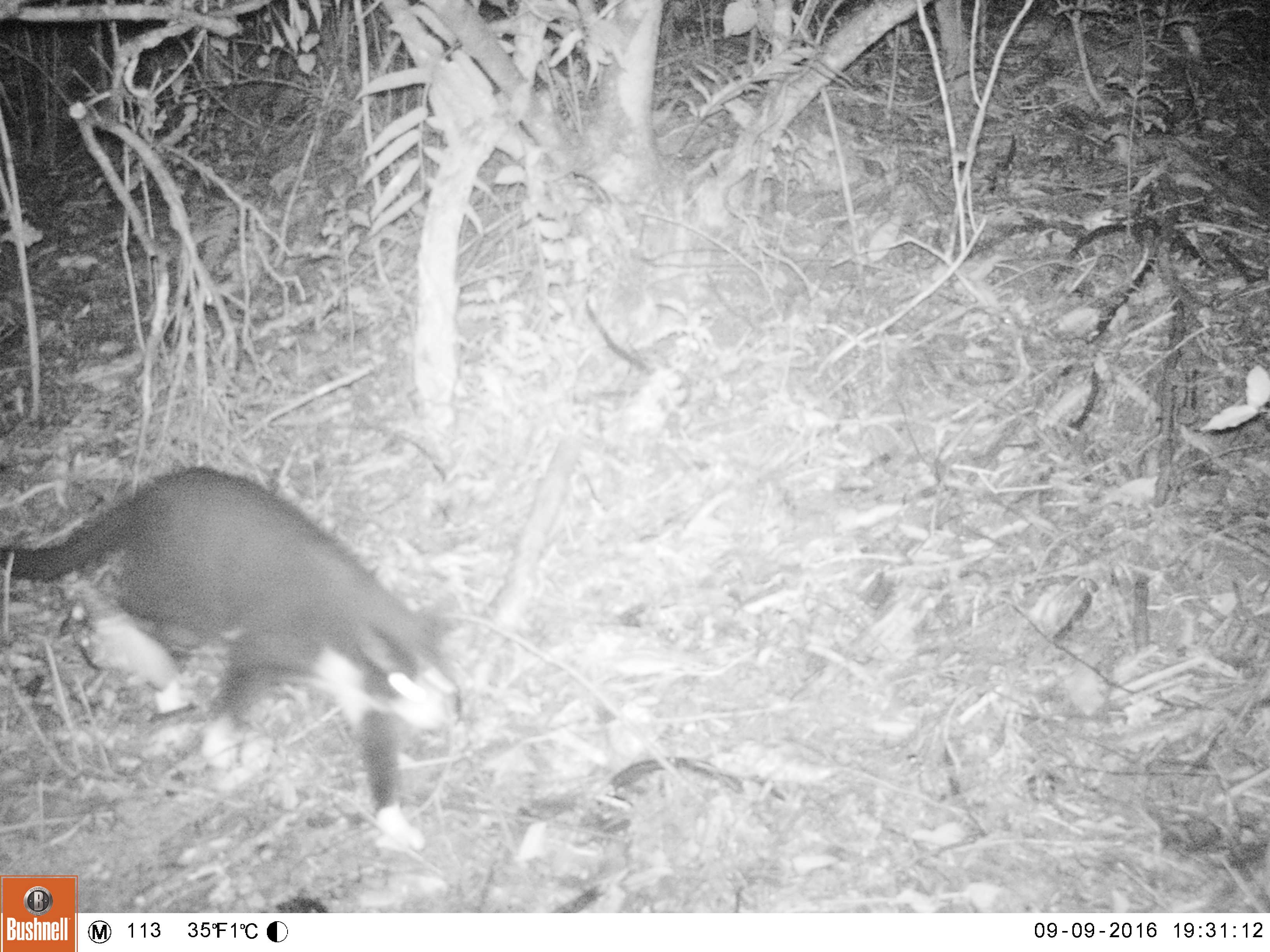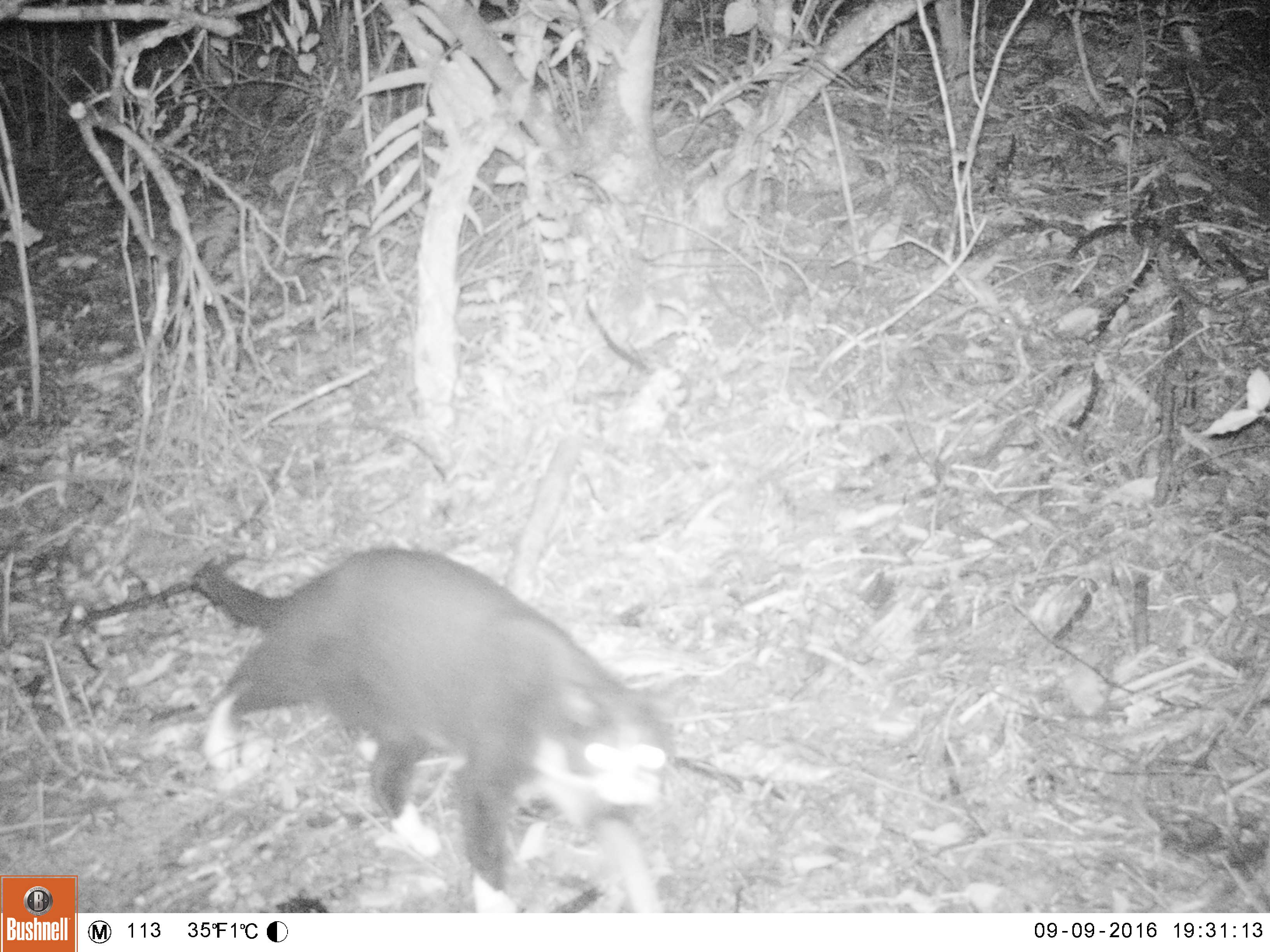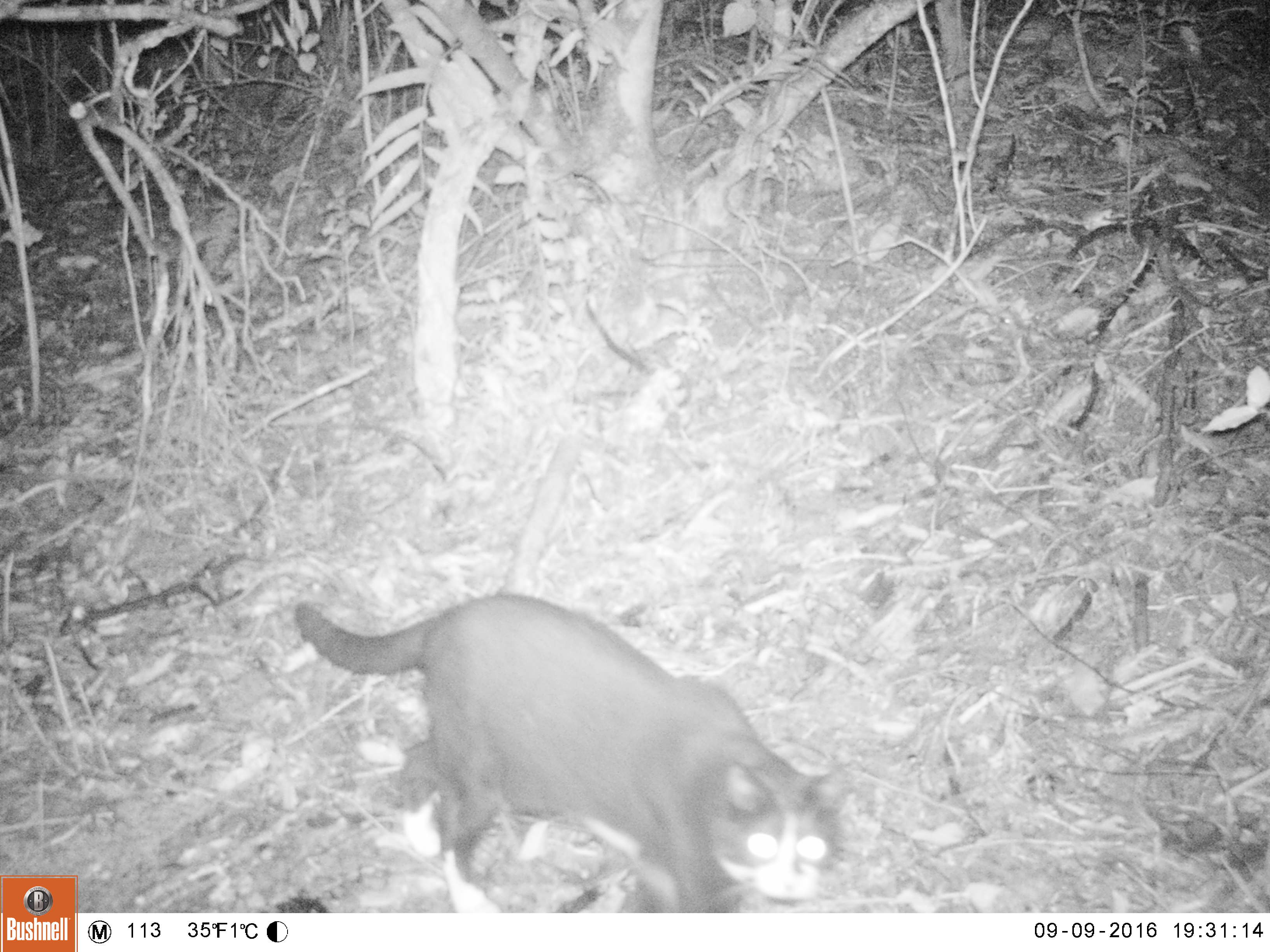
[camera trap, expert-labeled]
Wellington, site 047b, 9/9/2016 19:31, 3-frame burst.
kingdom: Animalia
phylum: Chordata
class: Mammalia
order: Carnivora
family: Felidae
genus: Felis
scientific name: Felis catus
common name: cat